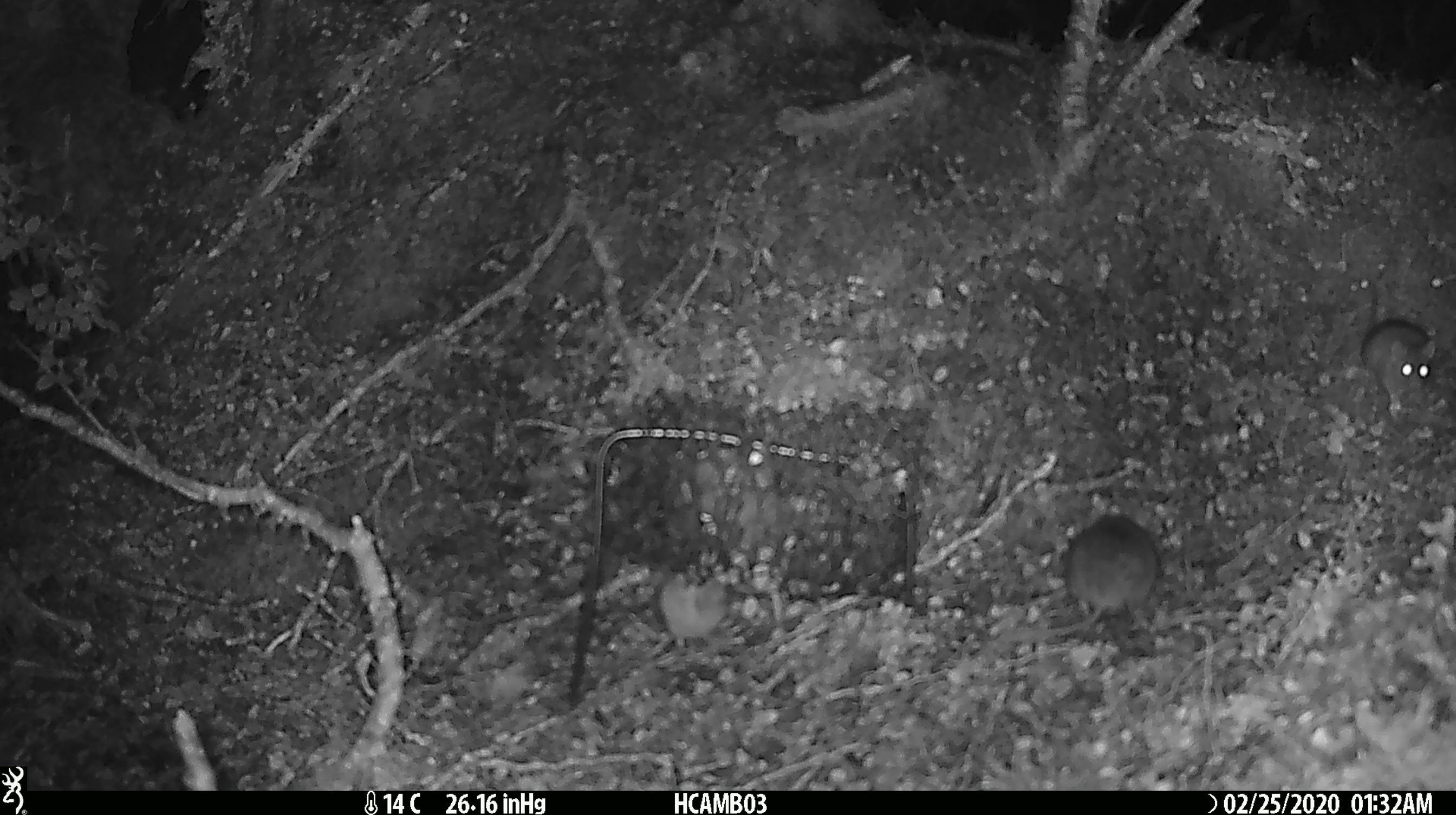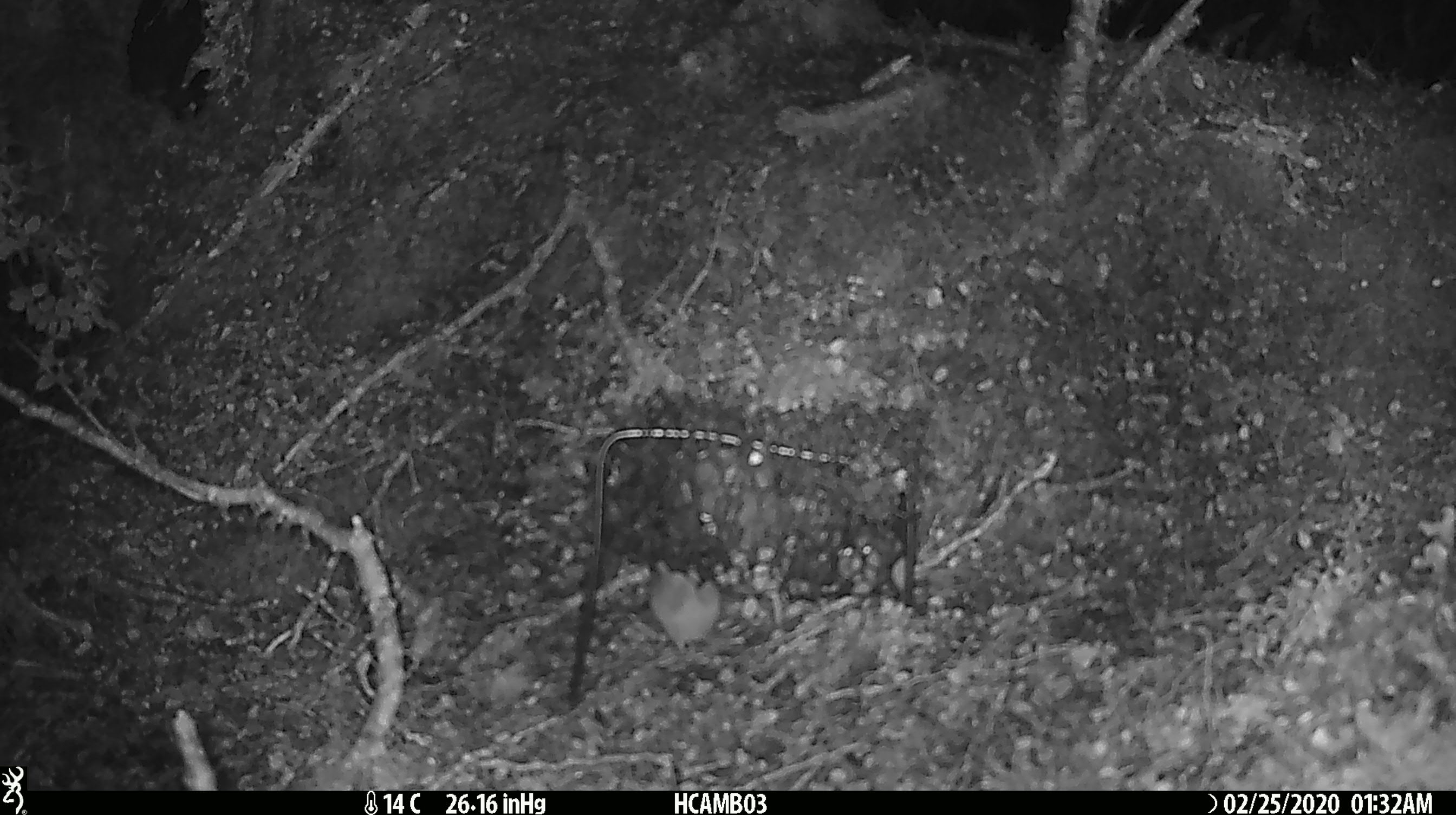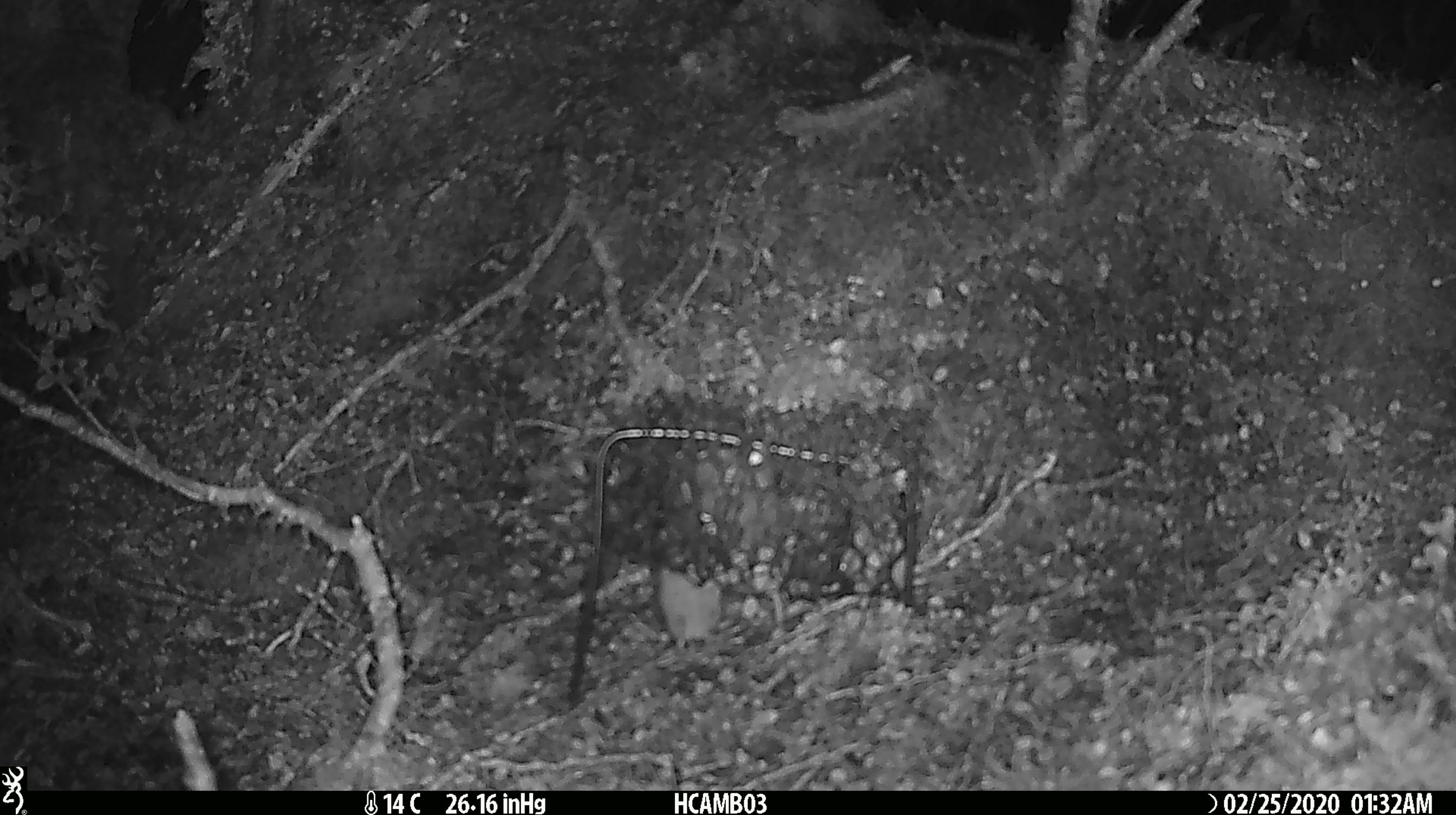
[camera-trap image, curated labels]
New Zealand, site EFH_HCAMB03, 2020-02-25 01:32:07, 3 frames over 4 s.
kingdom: Animalia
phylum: Chordata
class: Mammalia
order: Rodentia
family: Muridae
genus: Mus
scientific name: Mus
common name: mouse